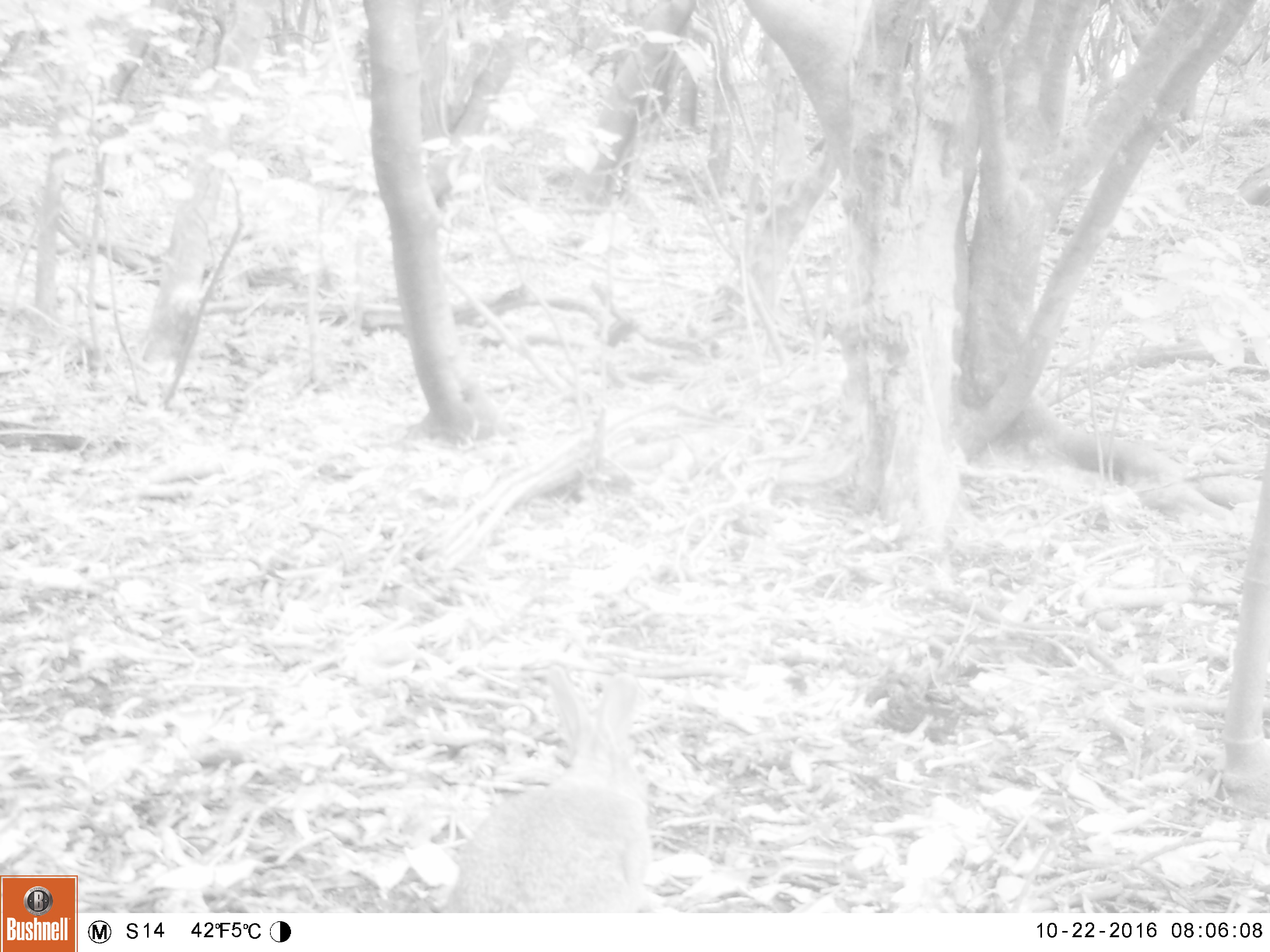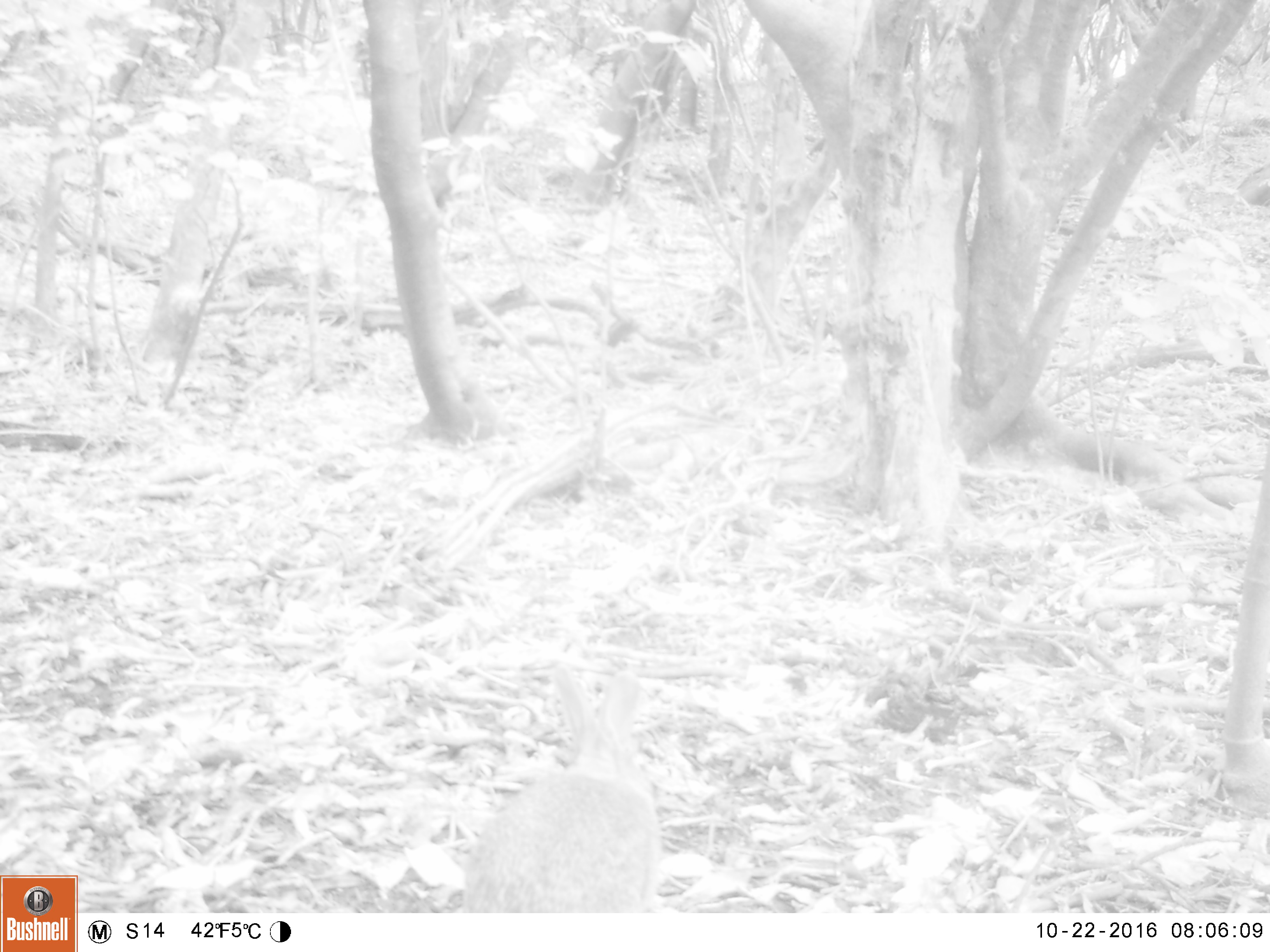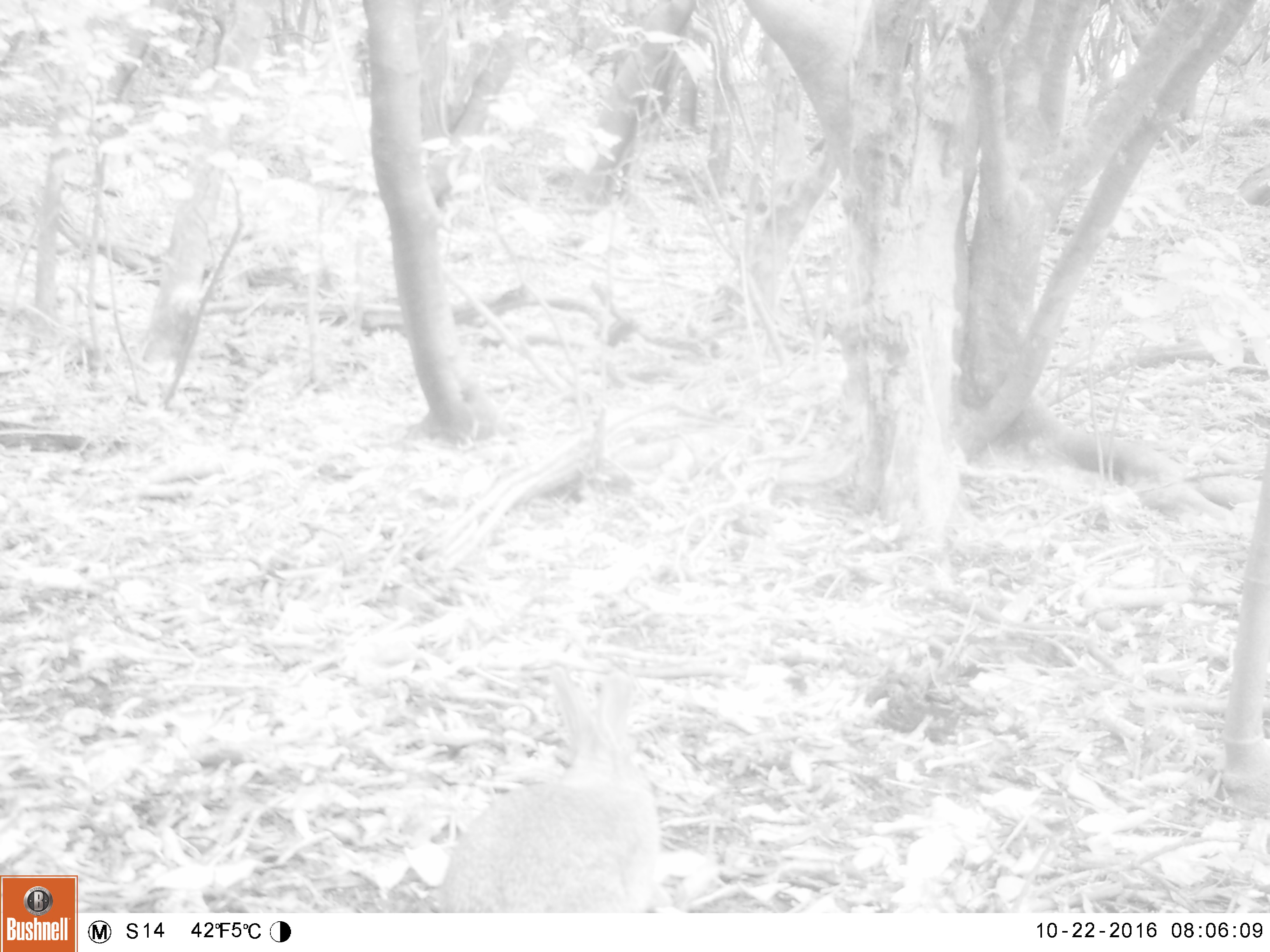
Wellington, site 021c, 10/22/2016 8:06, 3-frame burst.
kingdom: Animalia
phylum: Chordata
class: Mammalia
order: Lagomorpha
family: Leporidae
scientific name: Leporidae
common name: rabbit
Rabbit (Leporidae).